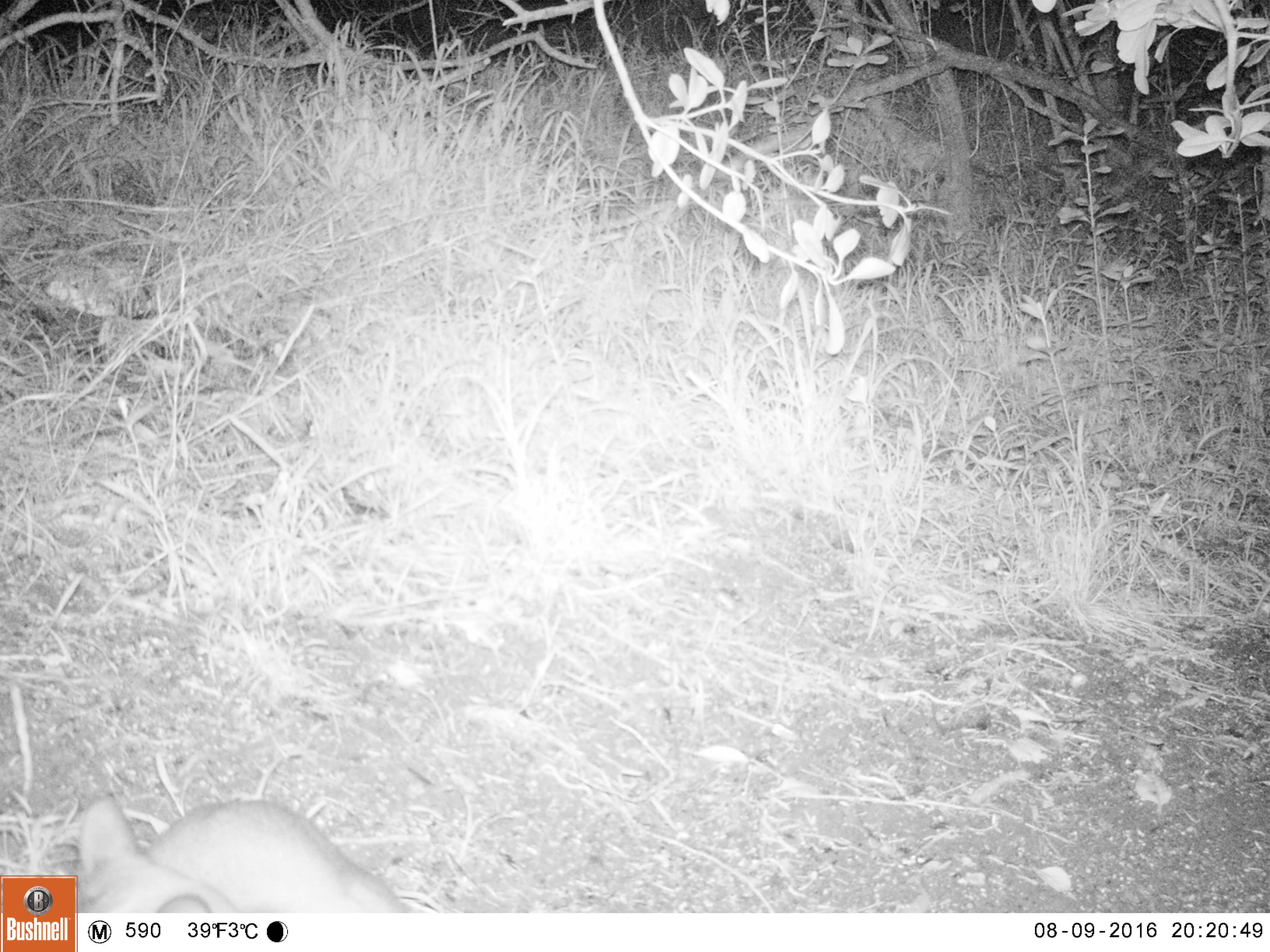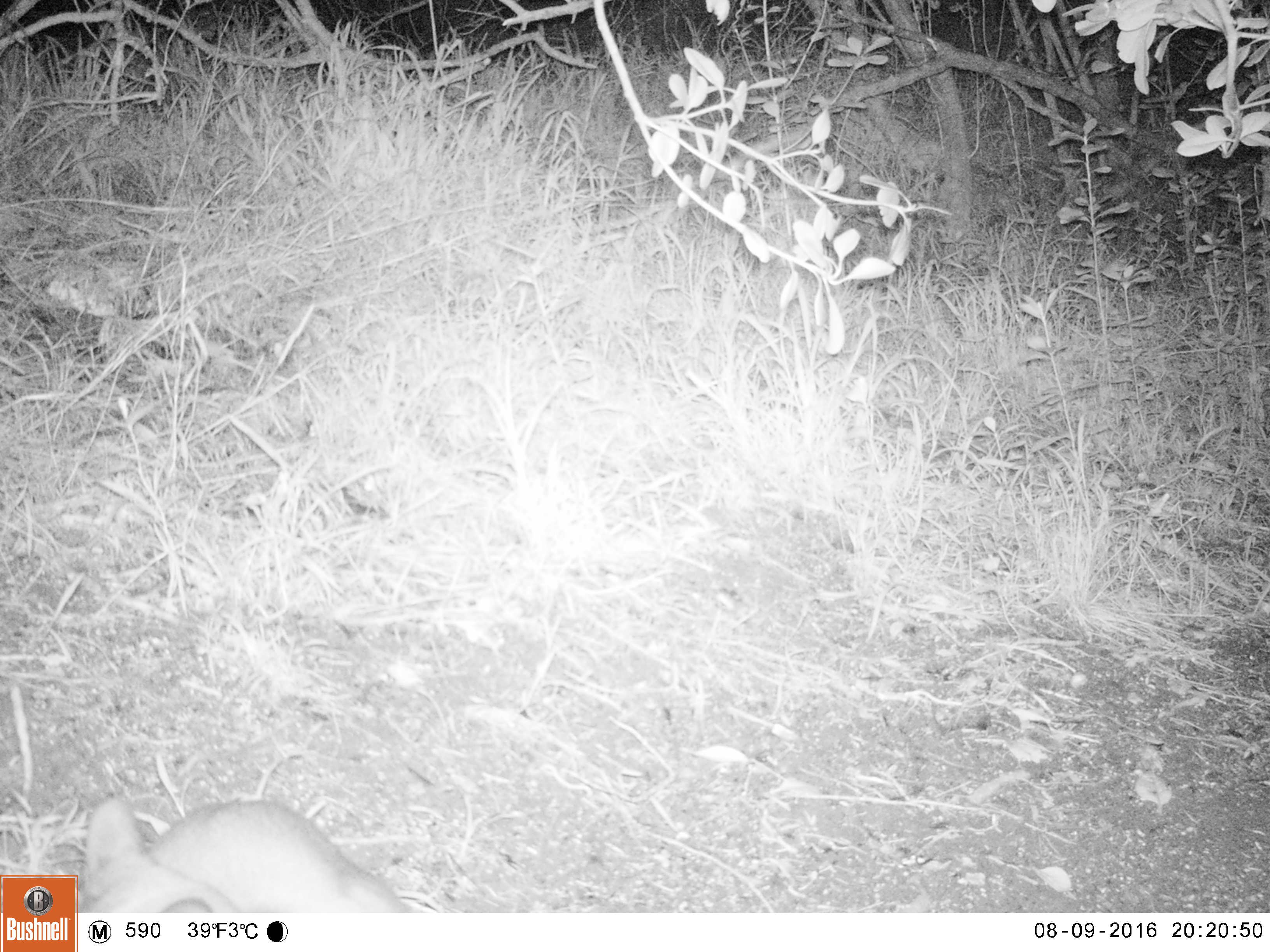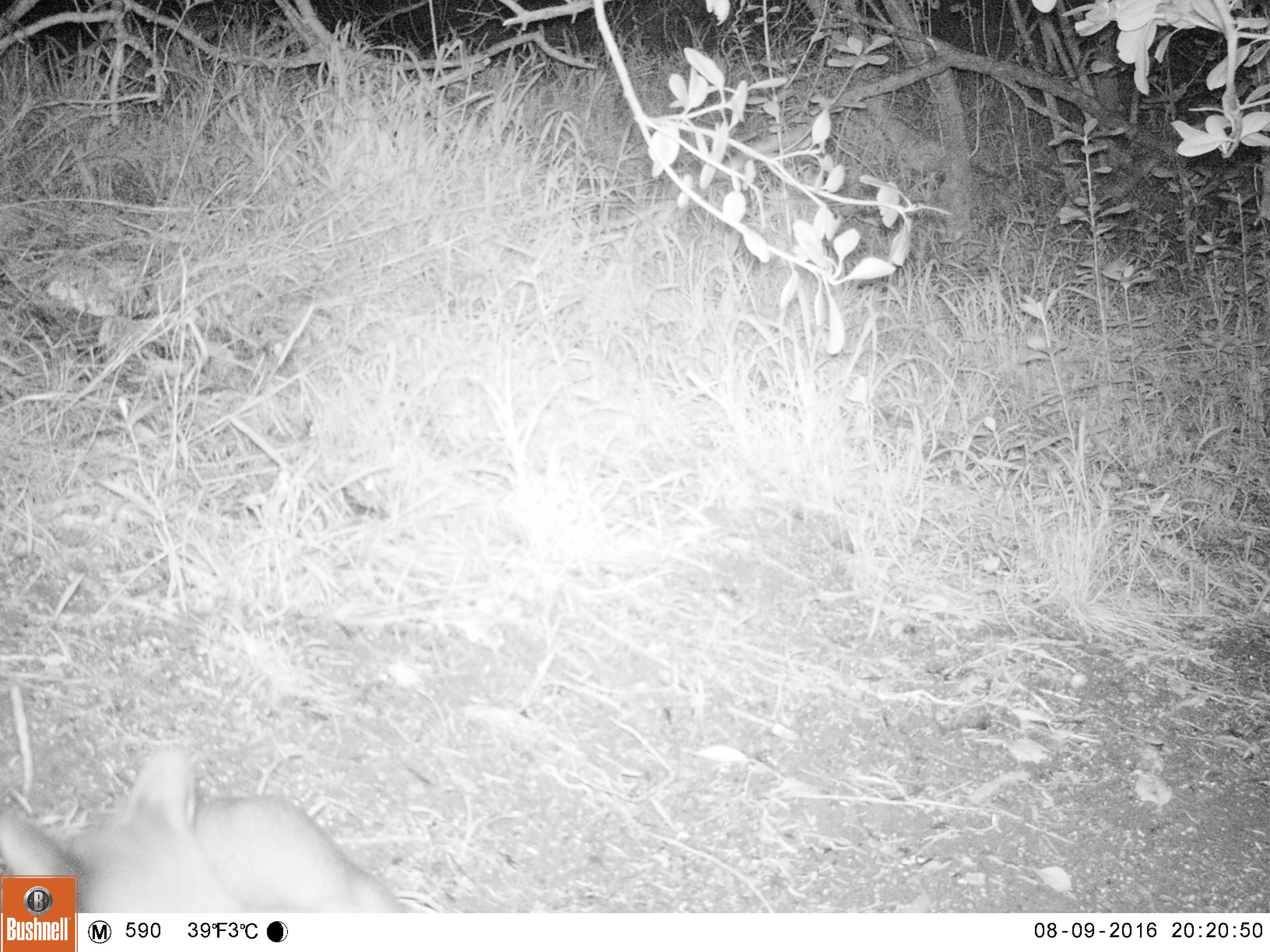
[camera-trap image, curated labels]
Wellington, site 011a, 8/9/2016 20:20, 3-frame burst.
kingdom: Animalia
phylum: Chordata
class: Mammalia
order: Carnivora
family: Felidae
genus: Felis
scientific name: Felis catus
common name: cat